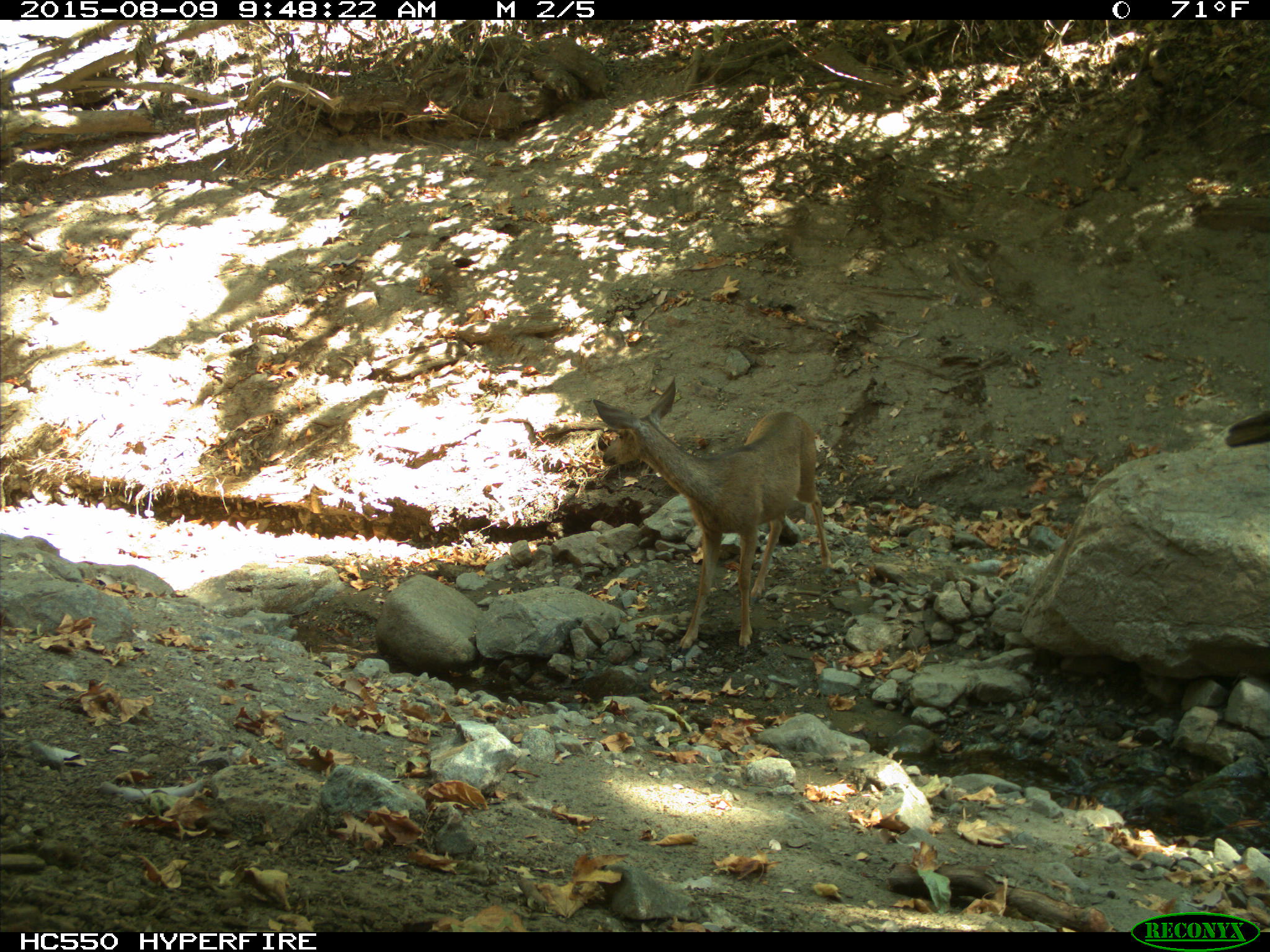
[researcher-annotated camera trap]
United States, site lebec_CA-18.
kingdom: Animalia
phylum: Chordata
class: Mammalia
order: Artiodactyla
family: Cervidae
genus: Odocoileus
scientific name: Odocoileus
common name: deer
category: unidentified deer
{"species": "unidentified deer (deer) (Odocoileus)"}